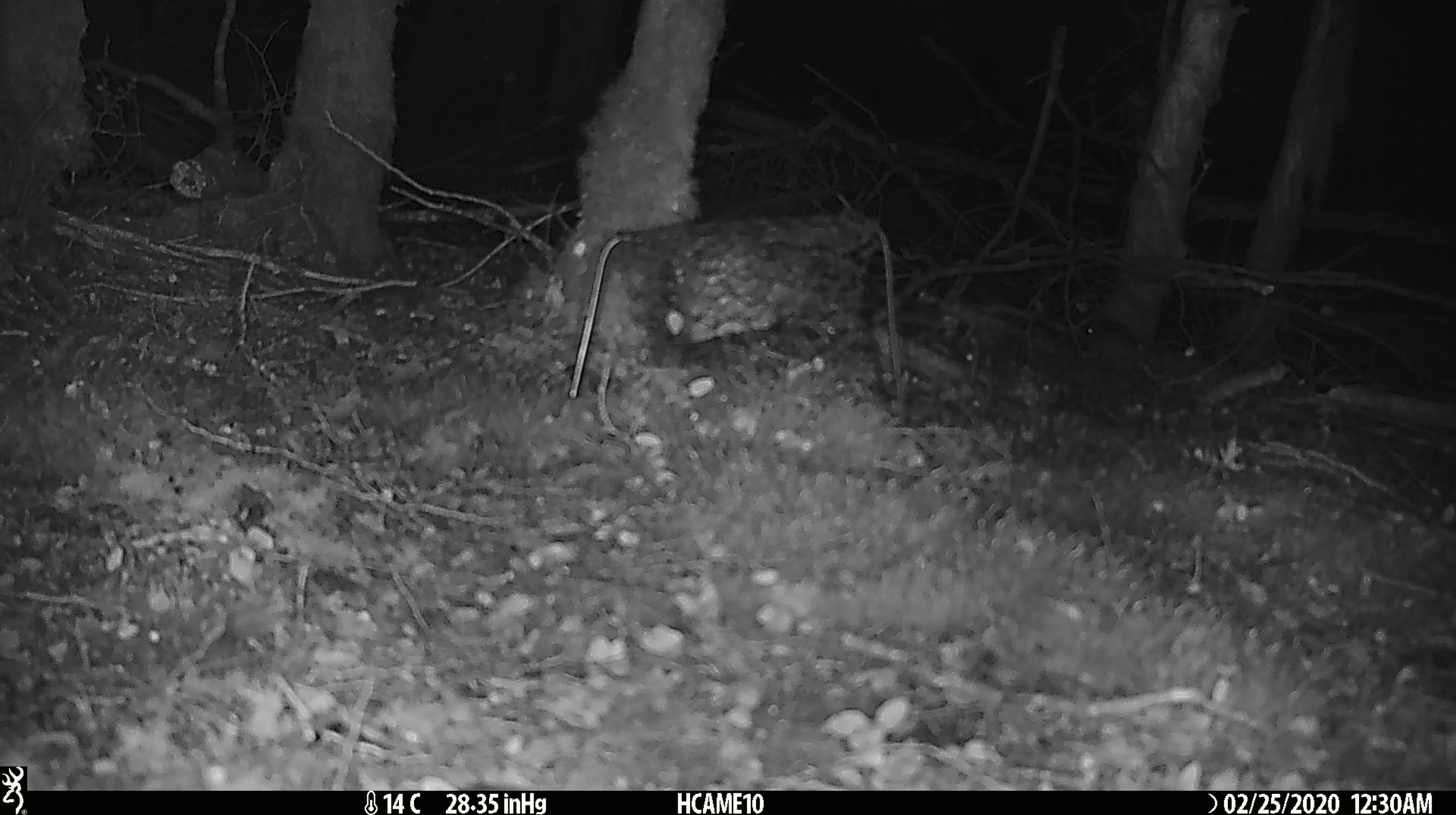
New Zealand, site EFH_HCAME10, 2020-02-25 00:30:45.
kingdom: Animalia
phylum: Chordata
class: Mammalia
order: Rodentia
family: Muridae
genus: Mus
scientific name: Mus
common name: mouse